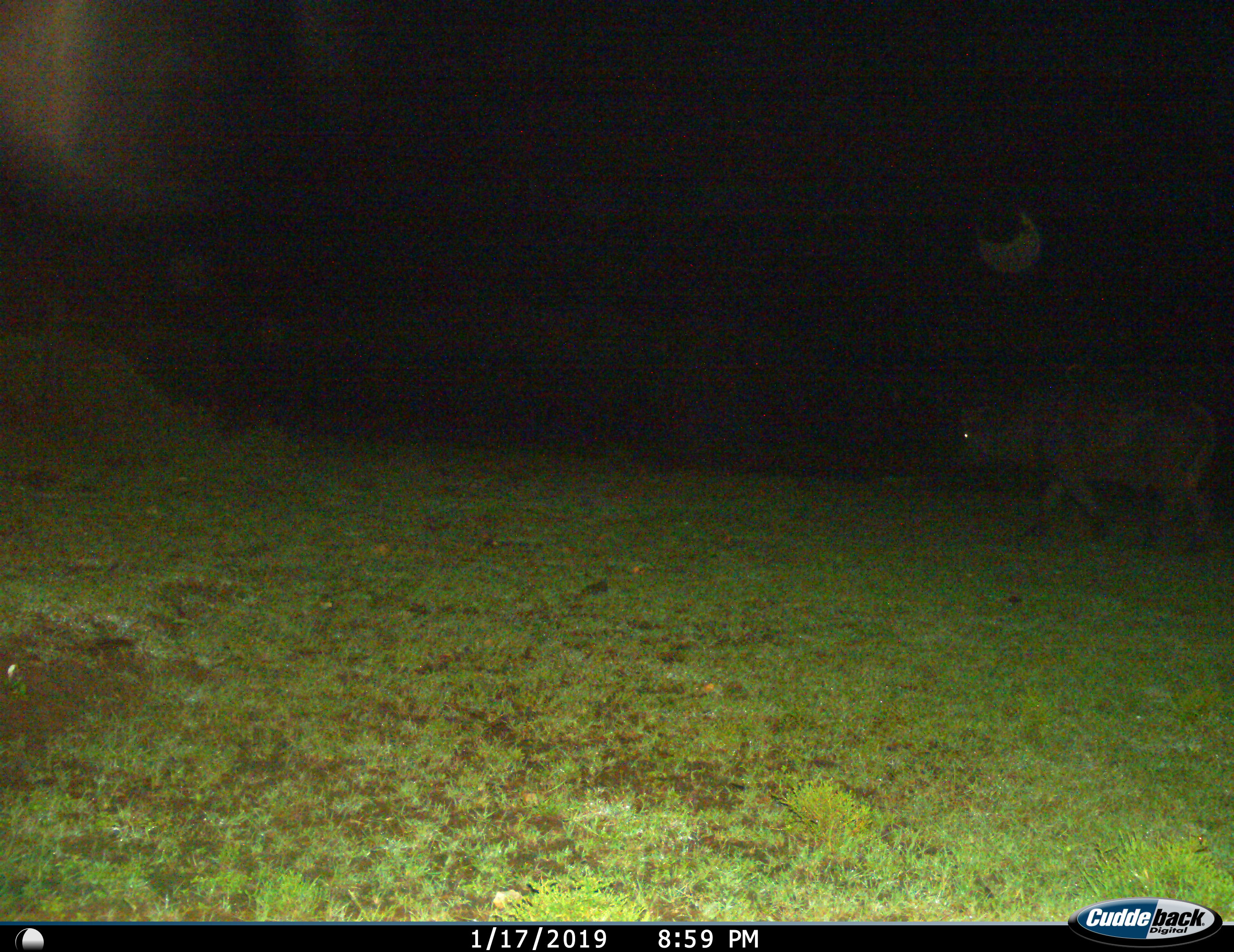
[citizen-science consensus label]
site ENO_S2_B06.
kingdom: Animalia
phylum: Chordata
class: Mammalia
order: Artiodactyla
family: Bovidae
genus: Syncerus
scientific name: Syncerus caffer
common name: african buffalo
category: buffalo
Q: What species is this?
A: Buffalo (african buffalo) (Syncerus caffer).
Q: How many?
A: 1.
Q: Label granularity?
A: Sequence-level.